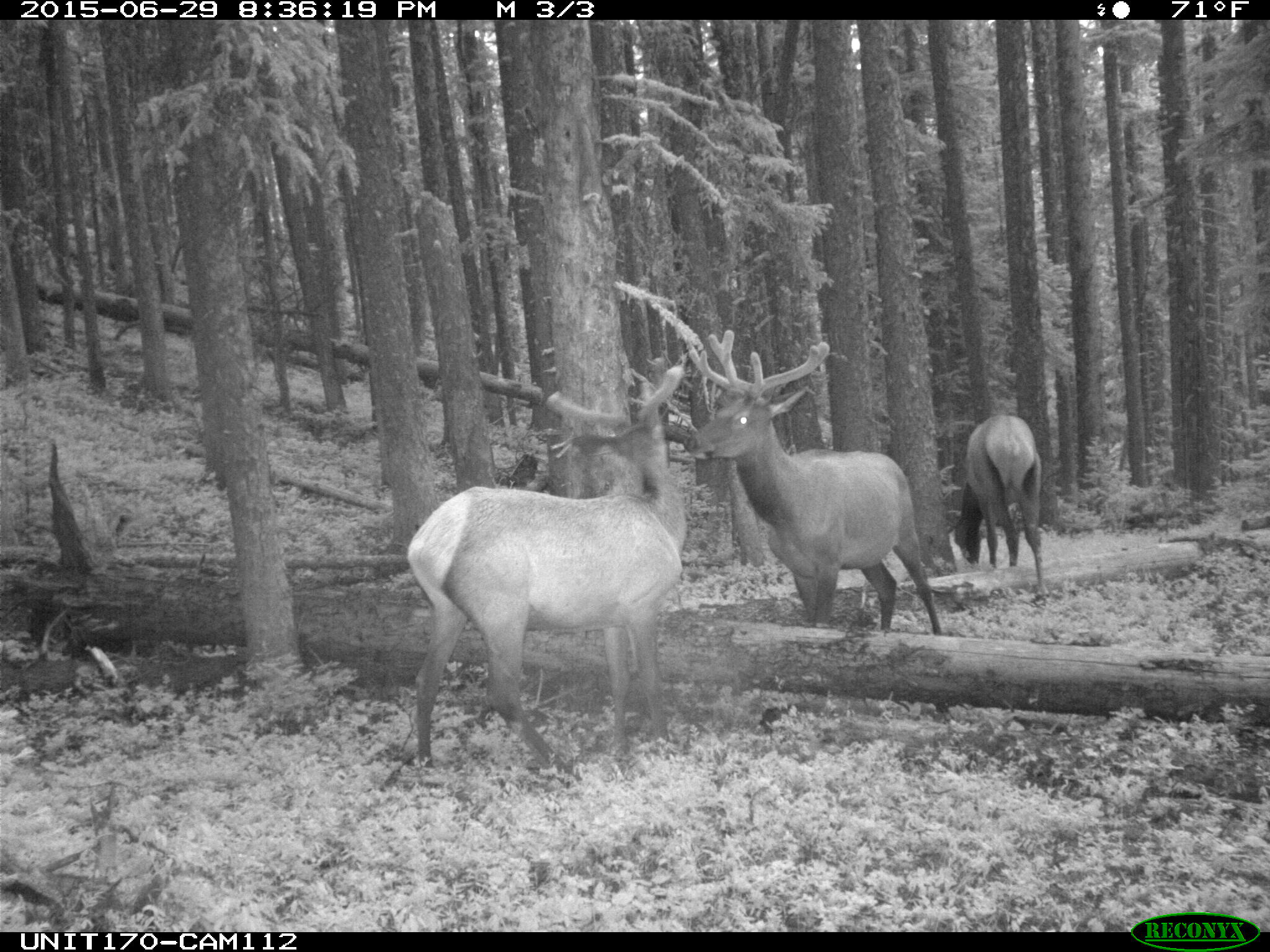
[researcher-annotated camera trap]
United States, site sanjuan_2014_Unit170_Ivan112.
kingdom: Animalia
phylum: Chordata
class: Mammalia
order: Artiodactyla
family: Cervidae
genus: Cervus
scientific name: Cervus elaphus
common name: red deer